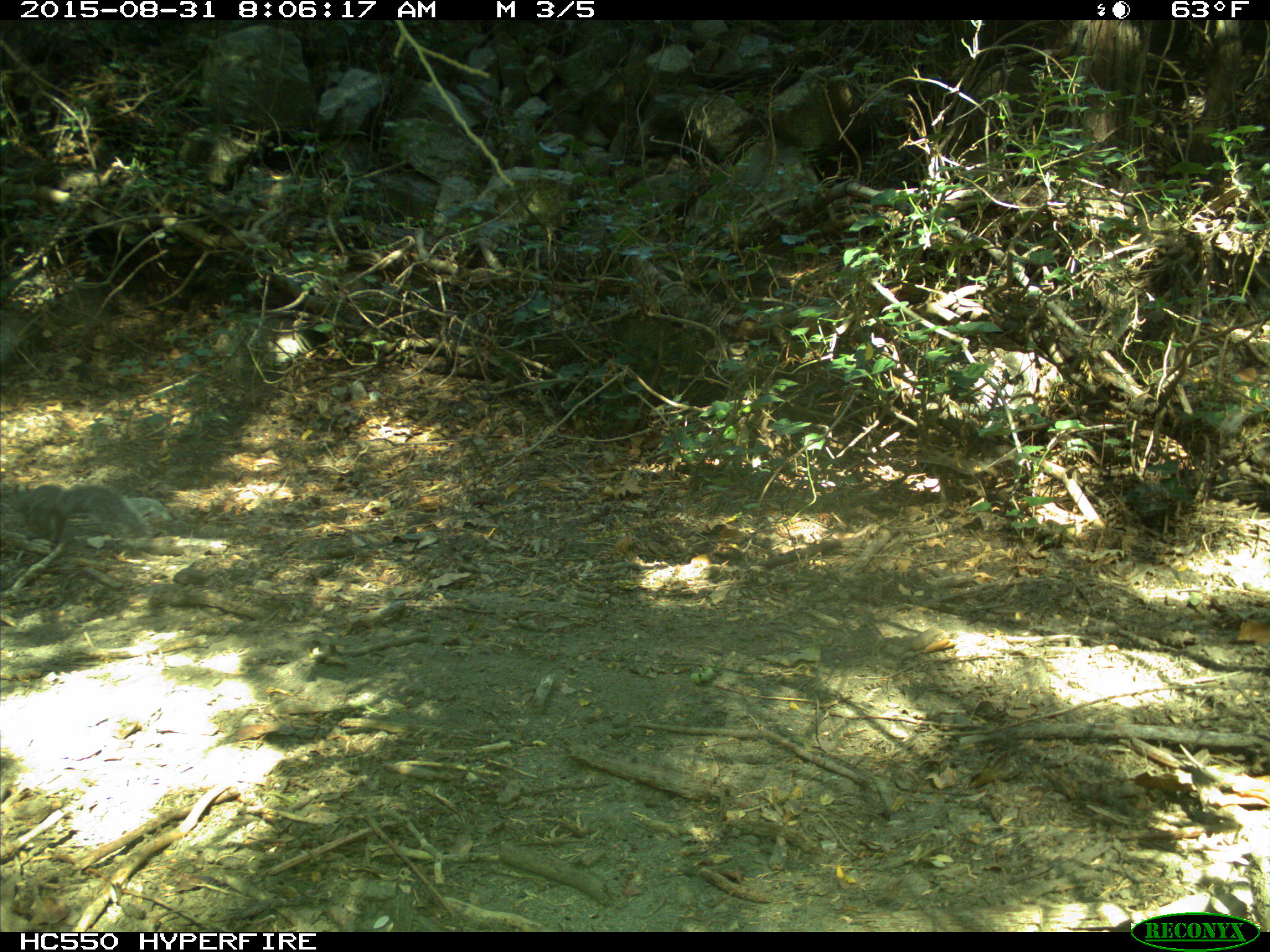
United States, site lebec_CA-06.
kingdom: Animalia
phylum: Chordata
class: Mammalia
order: Rodentia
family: Sciuridae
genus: Sciurus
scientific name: Sciurus carolinensis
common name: eastern gray squirrel